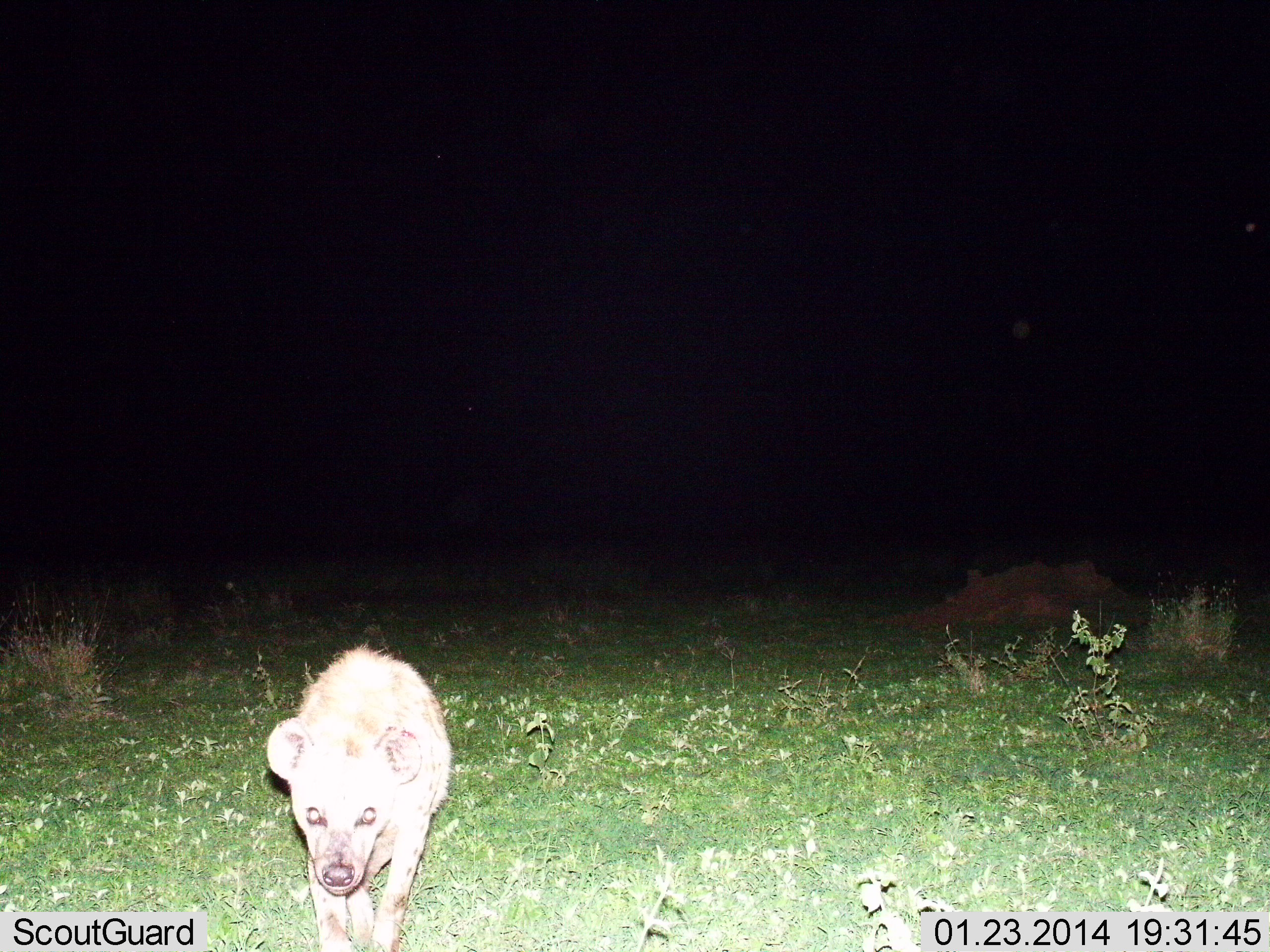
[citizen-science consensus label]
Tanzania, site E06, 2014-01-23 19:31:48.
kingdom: Animalia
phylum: Chordata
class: Mammalia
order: Carnivora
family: Hyaenidae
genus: Crocuta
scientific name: Crocuta crocuta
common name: spotted hyena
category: hyenaspotted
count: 1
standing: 20%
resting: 0%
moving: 80%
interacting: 0%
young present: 0%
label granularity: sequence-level